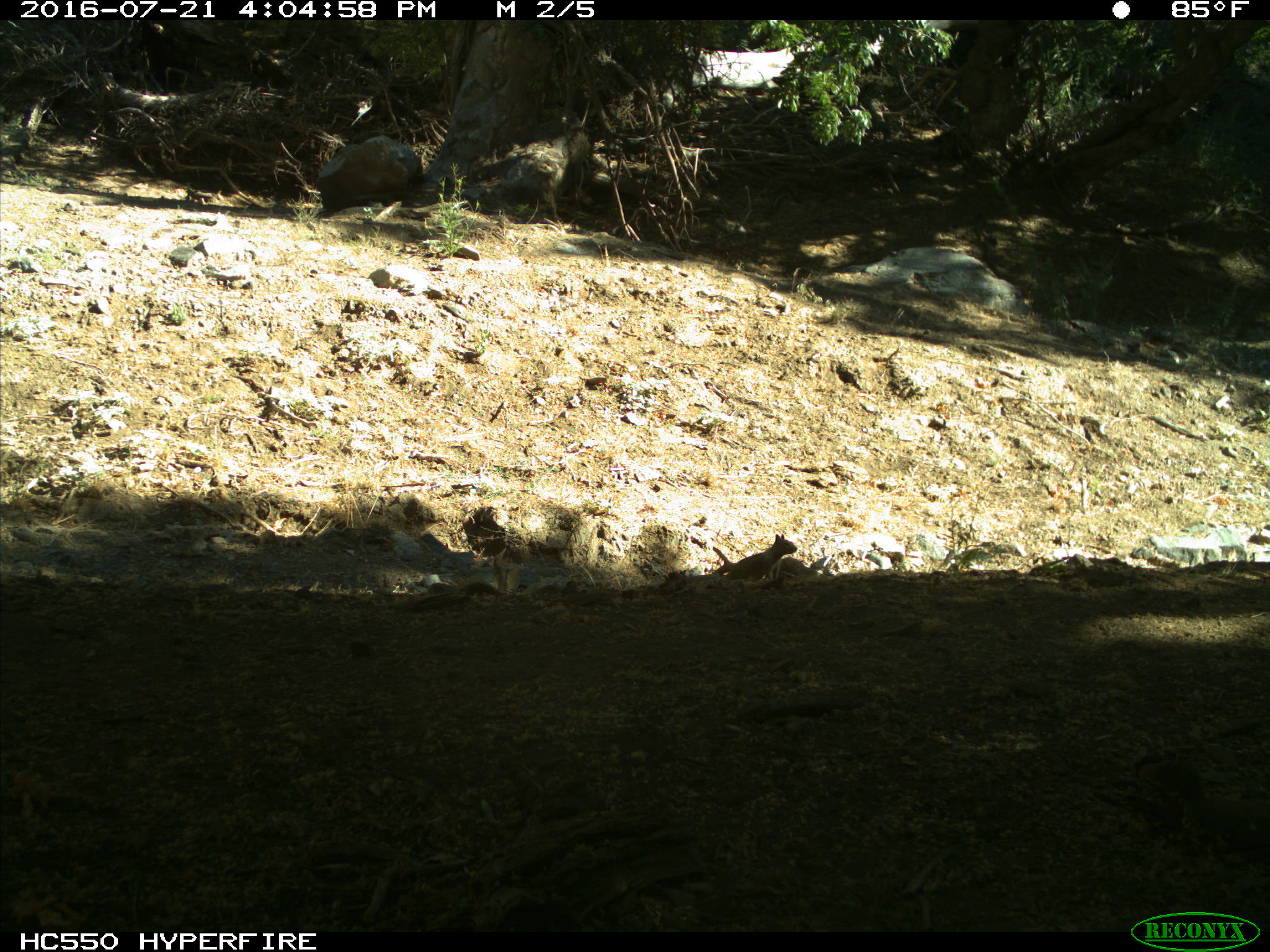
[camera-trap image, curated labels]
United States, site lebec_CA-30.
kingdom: Animalia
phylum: Chordata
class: Mammalia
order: Rodentia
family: Sciuridae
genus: Otospermophilus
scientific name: Otospermophilus beecheyi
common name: california ground squirrel